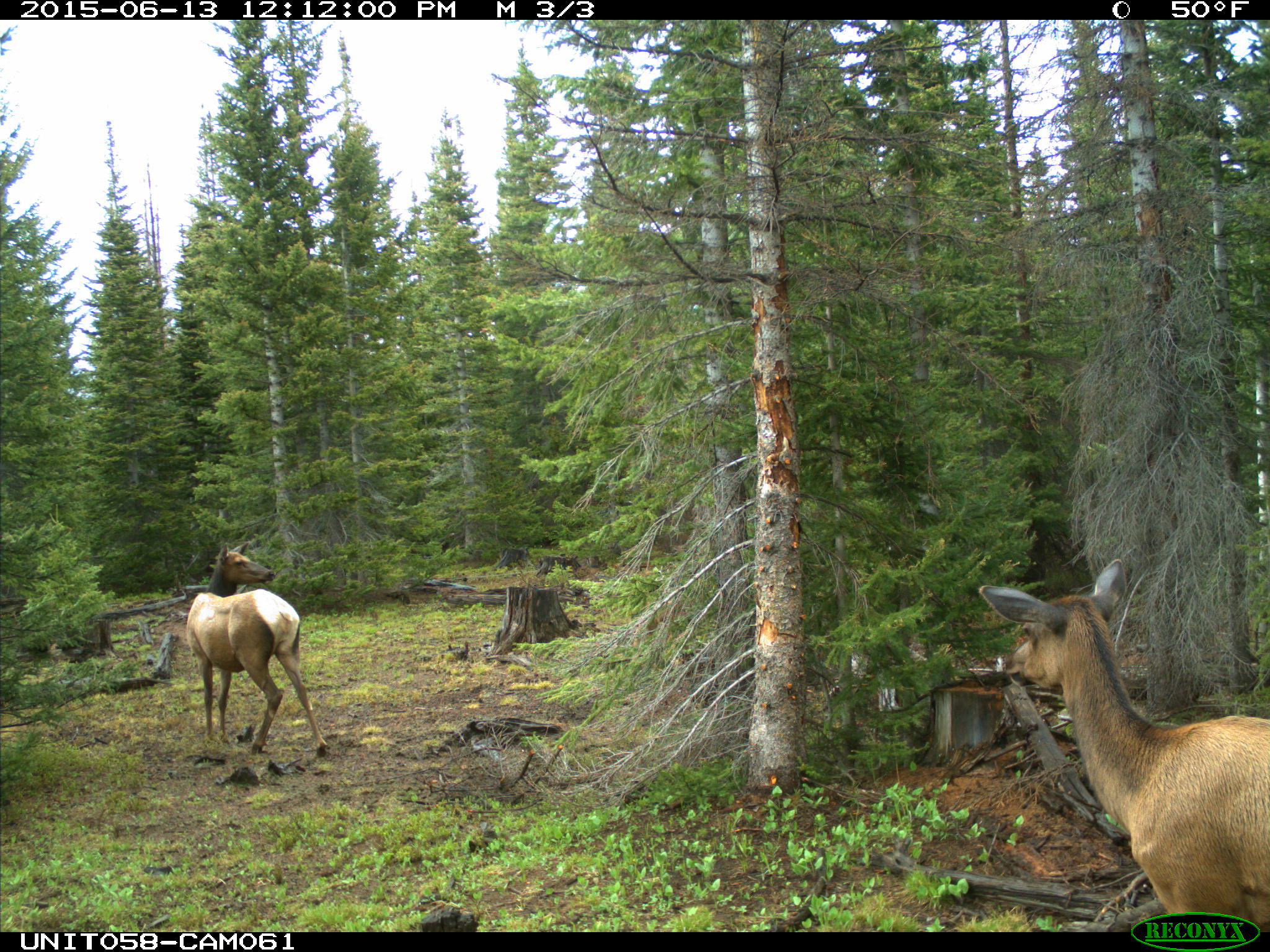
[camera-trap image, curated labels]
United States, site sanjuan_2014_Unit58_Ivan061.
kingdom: Animalia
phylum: Chordata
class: Mammalia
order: Artiodactyla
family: Cervidae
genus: Cervus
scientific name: Cervus elaphus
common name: red deer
Cervus elaphus (red deer).